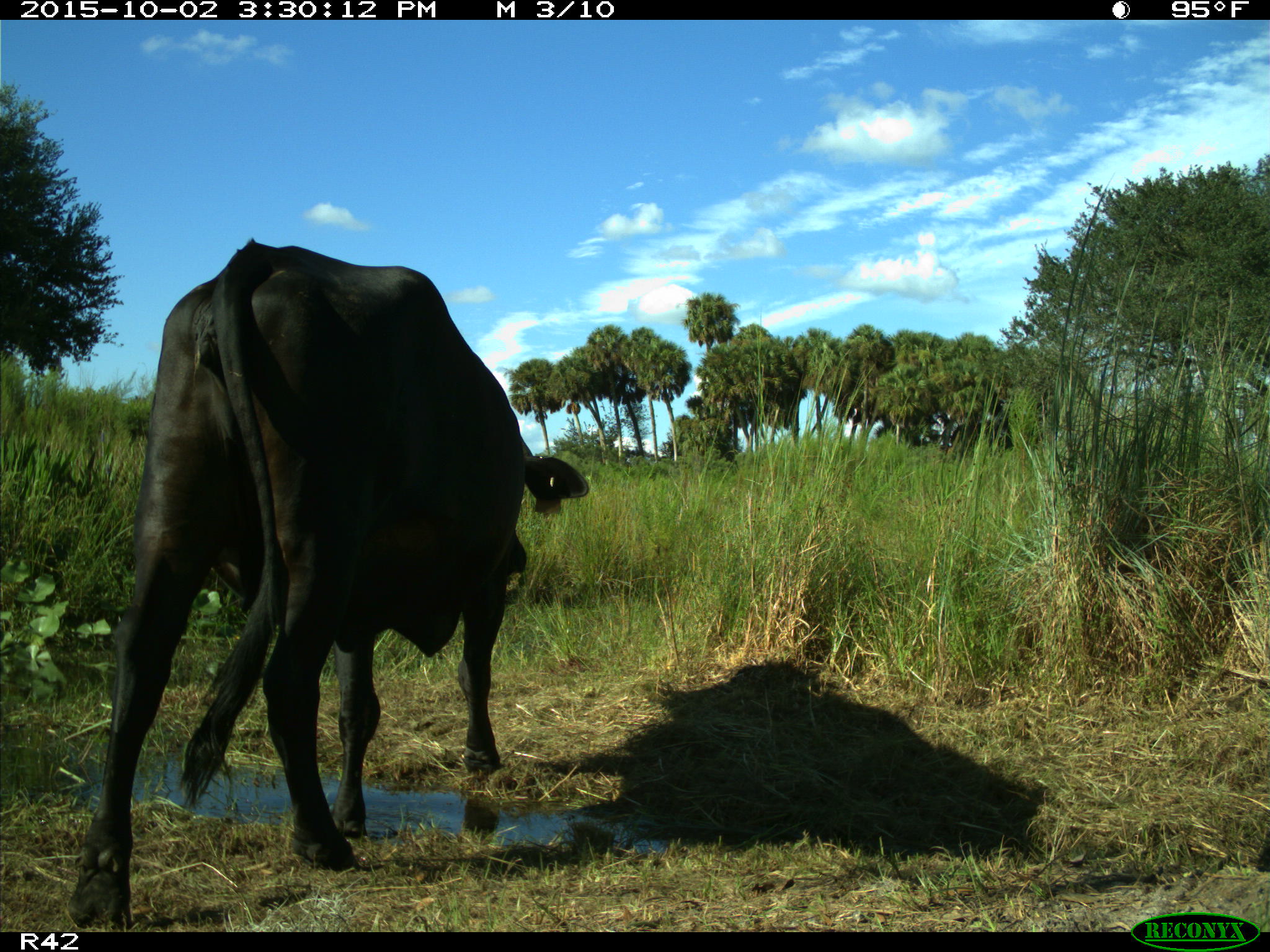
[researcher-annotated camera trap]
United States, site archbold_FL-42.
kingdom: Animalia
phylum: Chordata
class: Mammalia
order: Artiodactyla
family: Bovidae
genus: Bos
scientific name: Bos taurus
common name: domestic cow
Bos taurus (domestic cow).